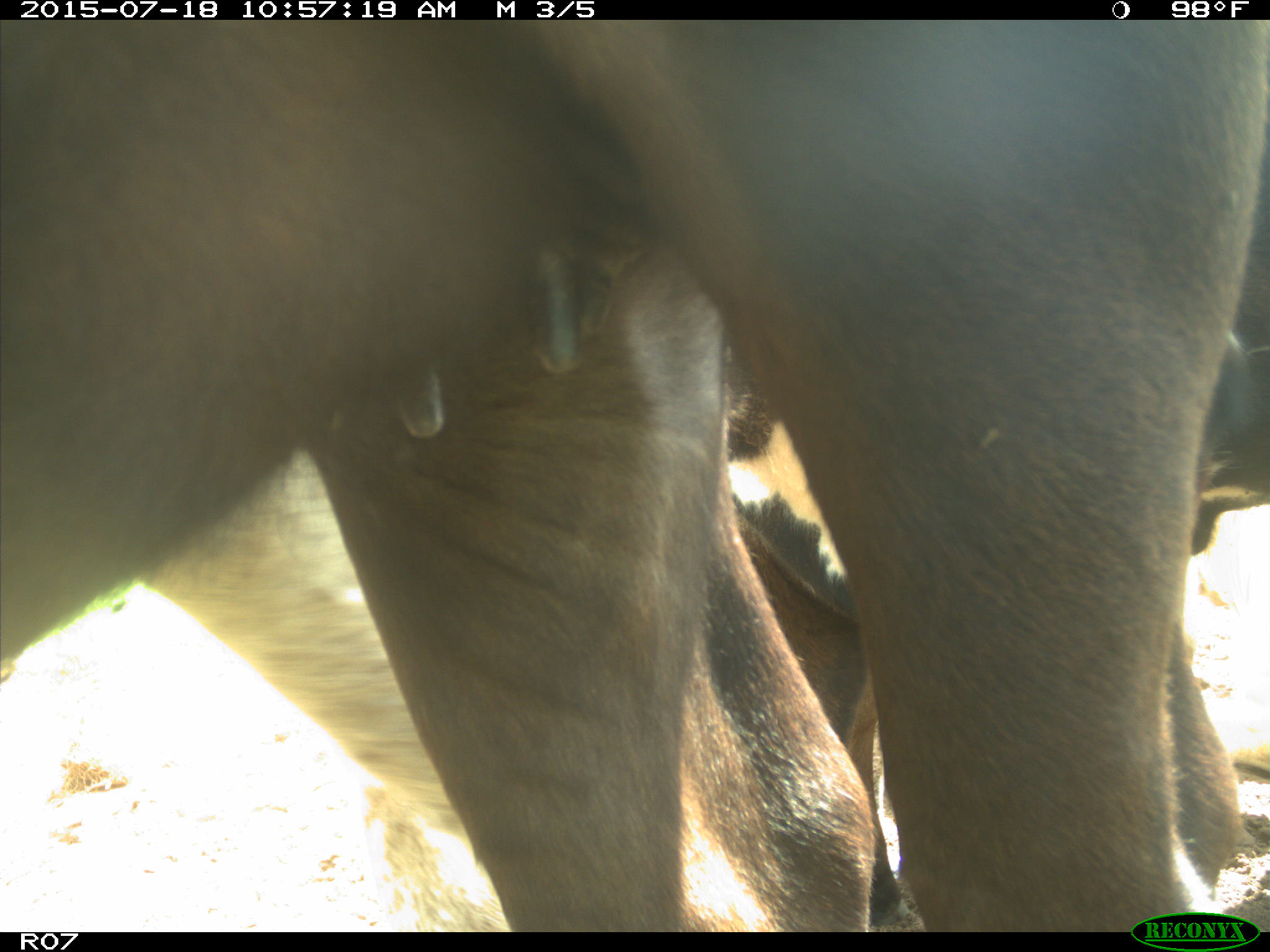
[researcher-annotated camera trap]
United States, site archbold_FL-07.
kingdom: Animalia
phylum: Chordata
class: Mammalia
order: Artiodactyla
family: Bovidae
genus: Bos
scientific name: Bos taurus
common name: domestic cow